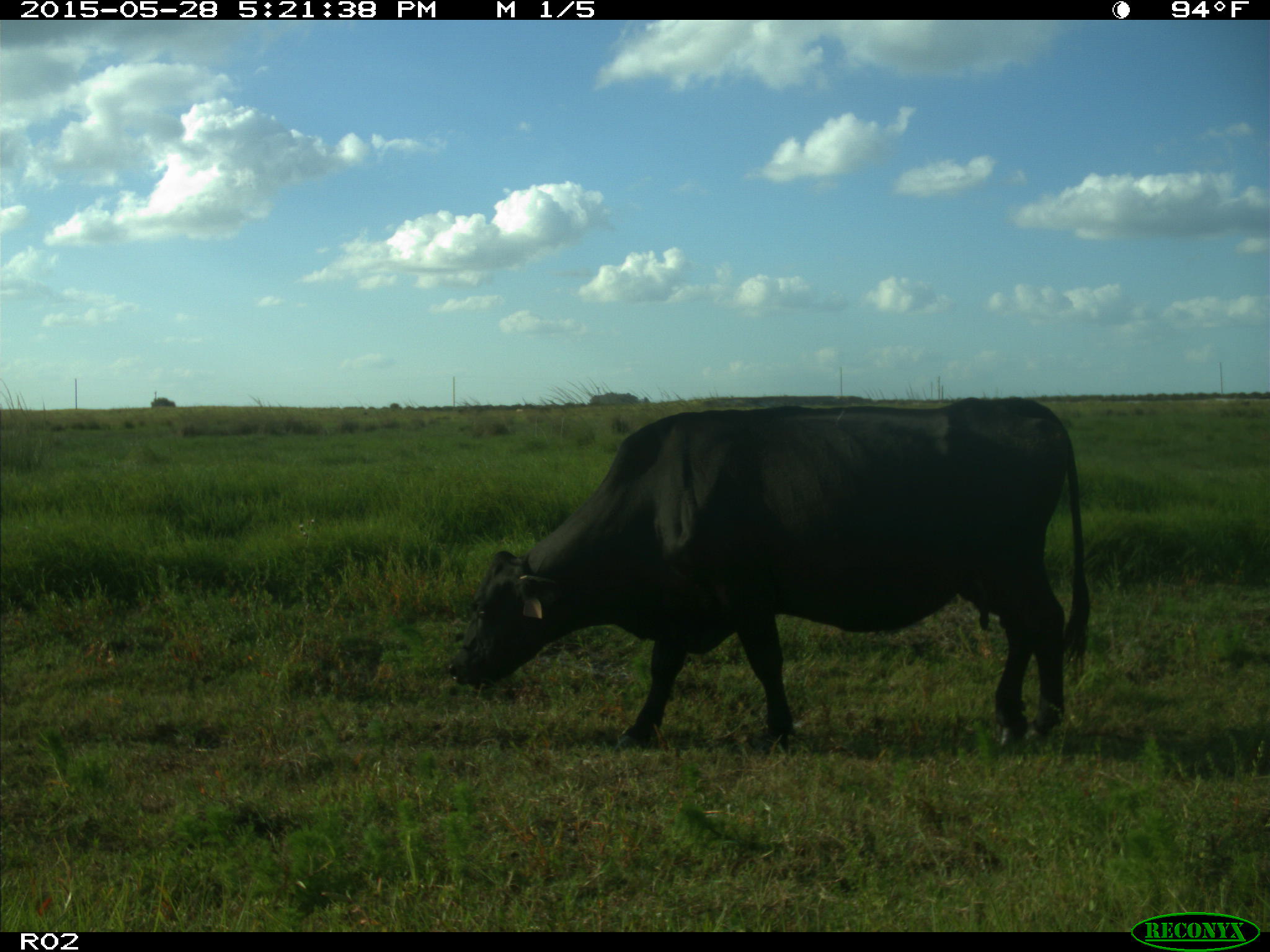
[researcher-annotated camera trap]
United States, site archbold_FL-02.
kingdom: Animalia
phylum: Chordata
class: Mammalia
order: Artiodactyla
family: Bovidae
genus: Bos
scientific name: Bos taurus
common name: domestic cow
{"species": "Bos taurus (domestic cow)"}